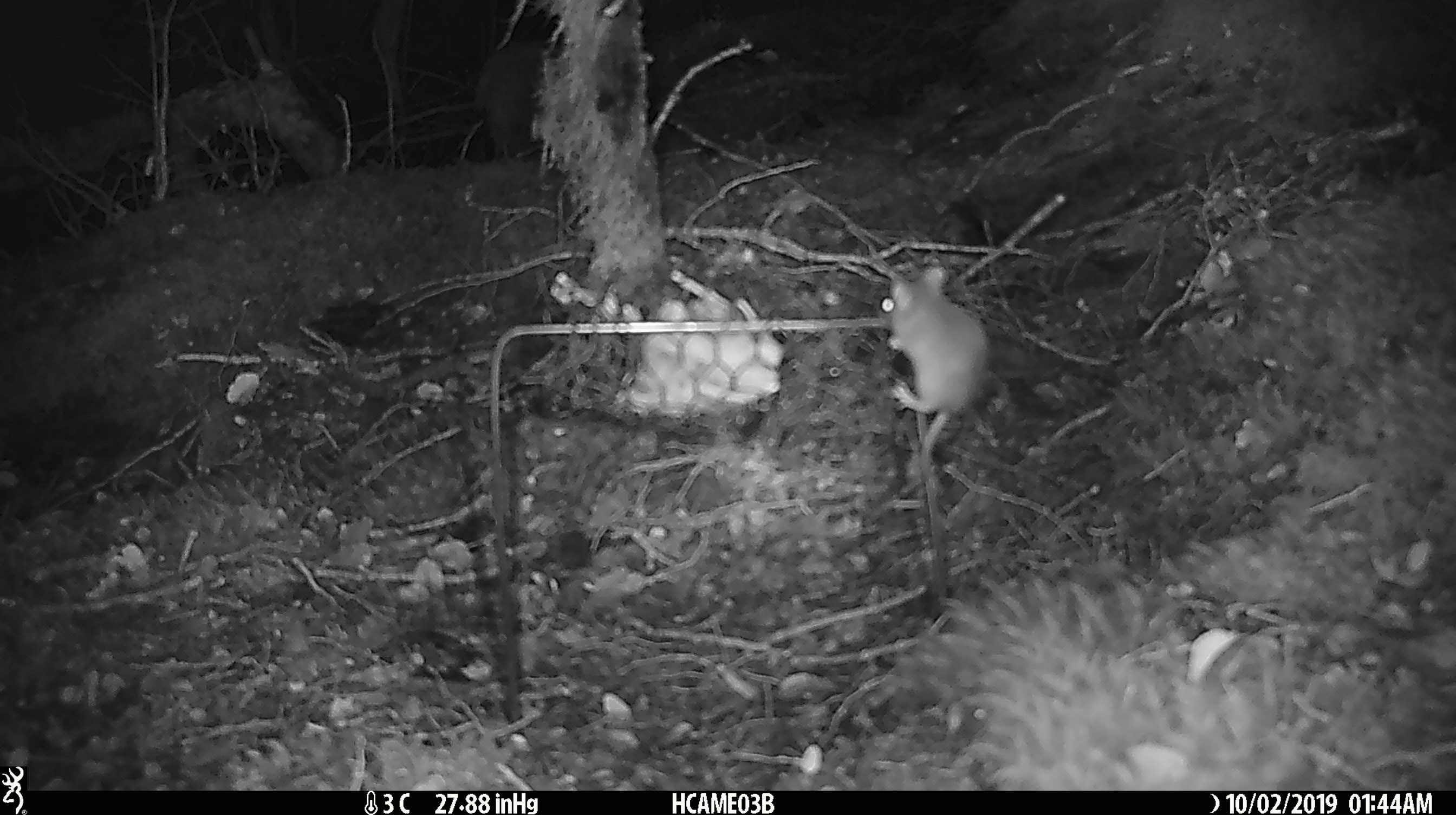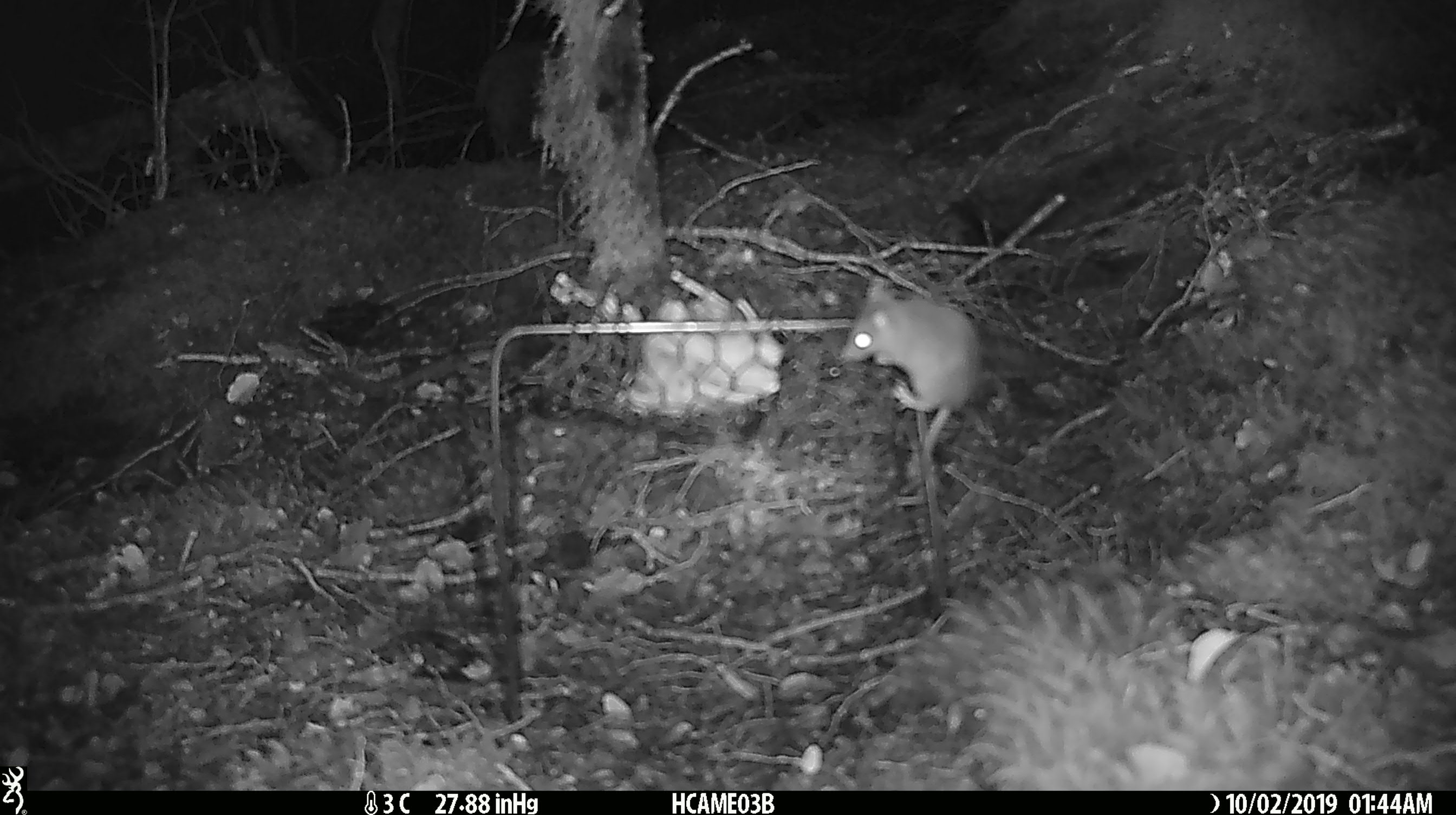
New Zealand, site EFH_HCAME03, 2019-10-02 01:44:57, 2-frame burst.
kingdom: Animalia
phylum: Chordata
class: Mammalia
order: Rodentia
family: Muridae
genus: Mus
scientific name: Mus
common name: mouse